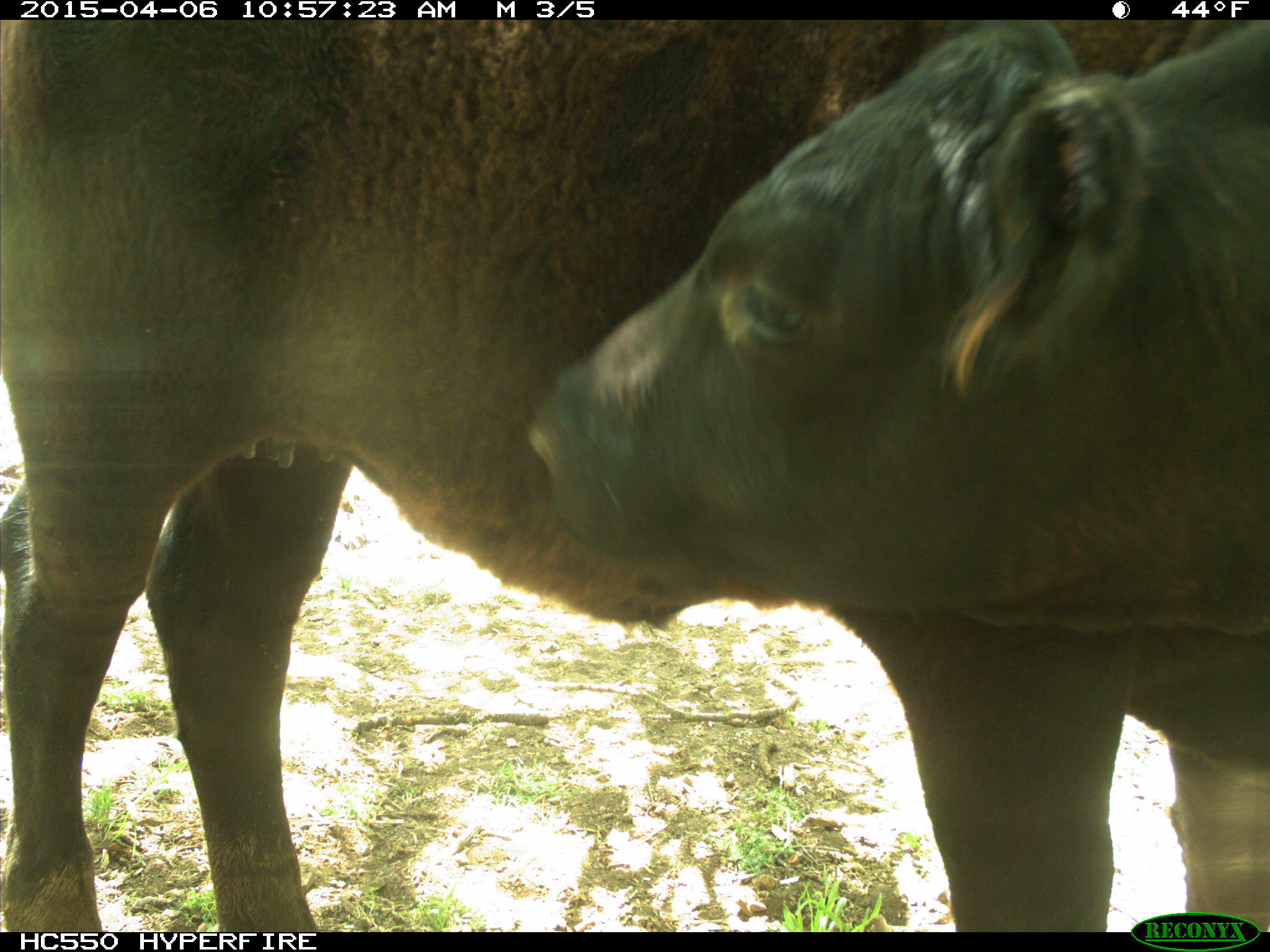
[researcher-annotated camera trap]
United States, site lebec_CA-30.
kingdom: Animalia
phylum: Chordata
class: Mammalia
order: Artiodactyla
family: Bovidae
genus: Bos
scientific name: Bos taurus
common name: domestic cow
Bos taurus (domestic cow).